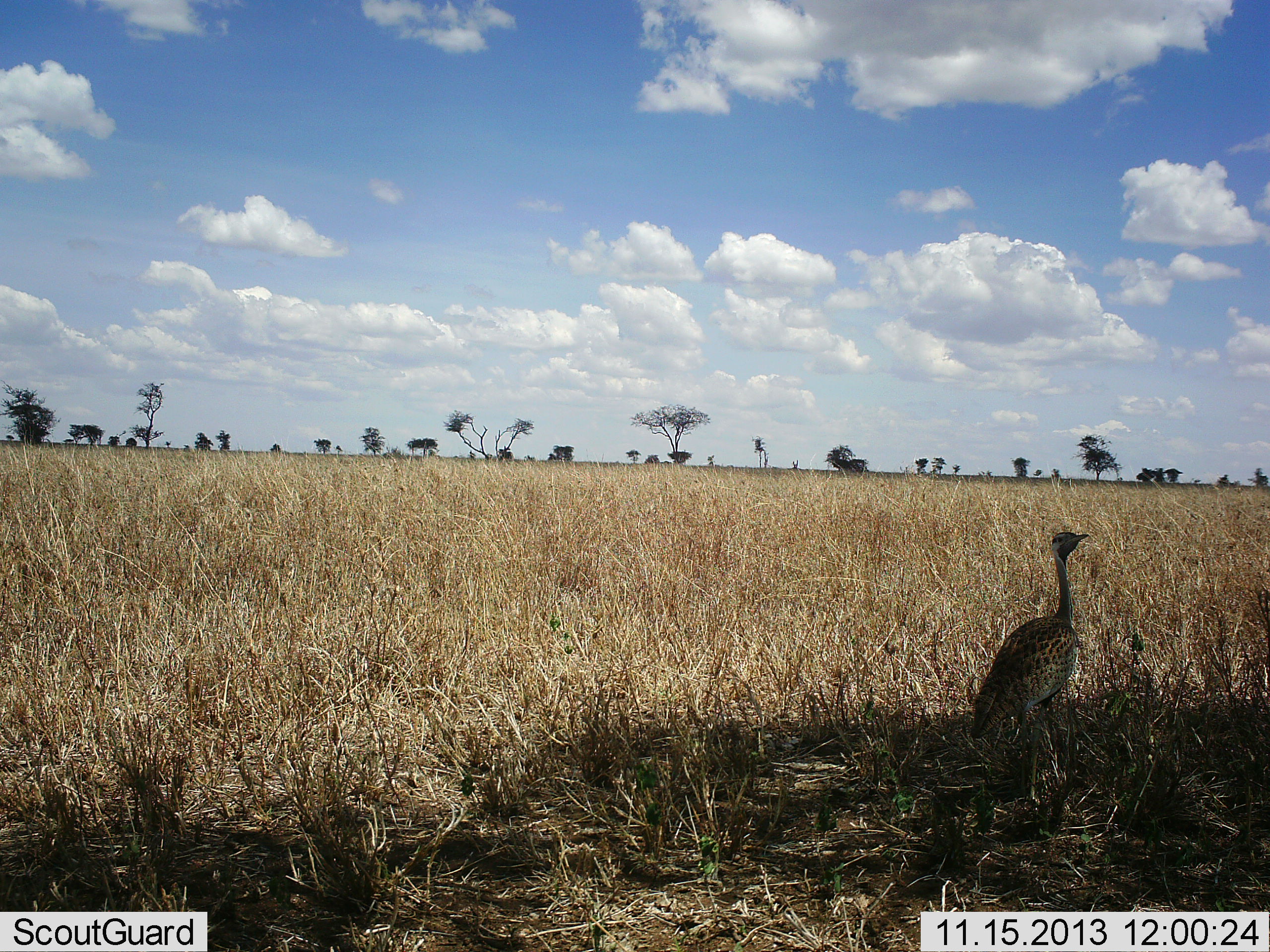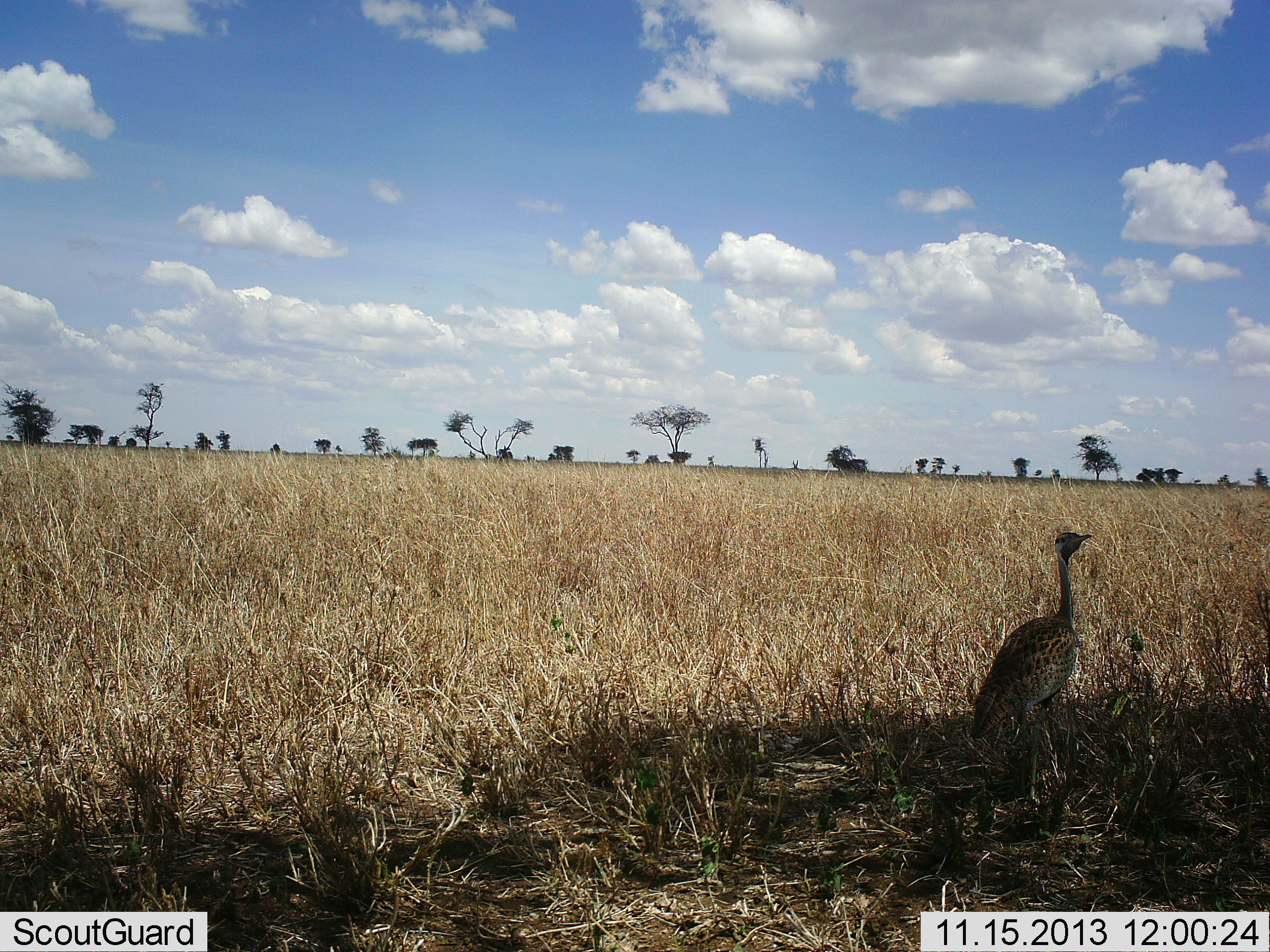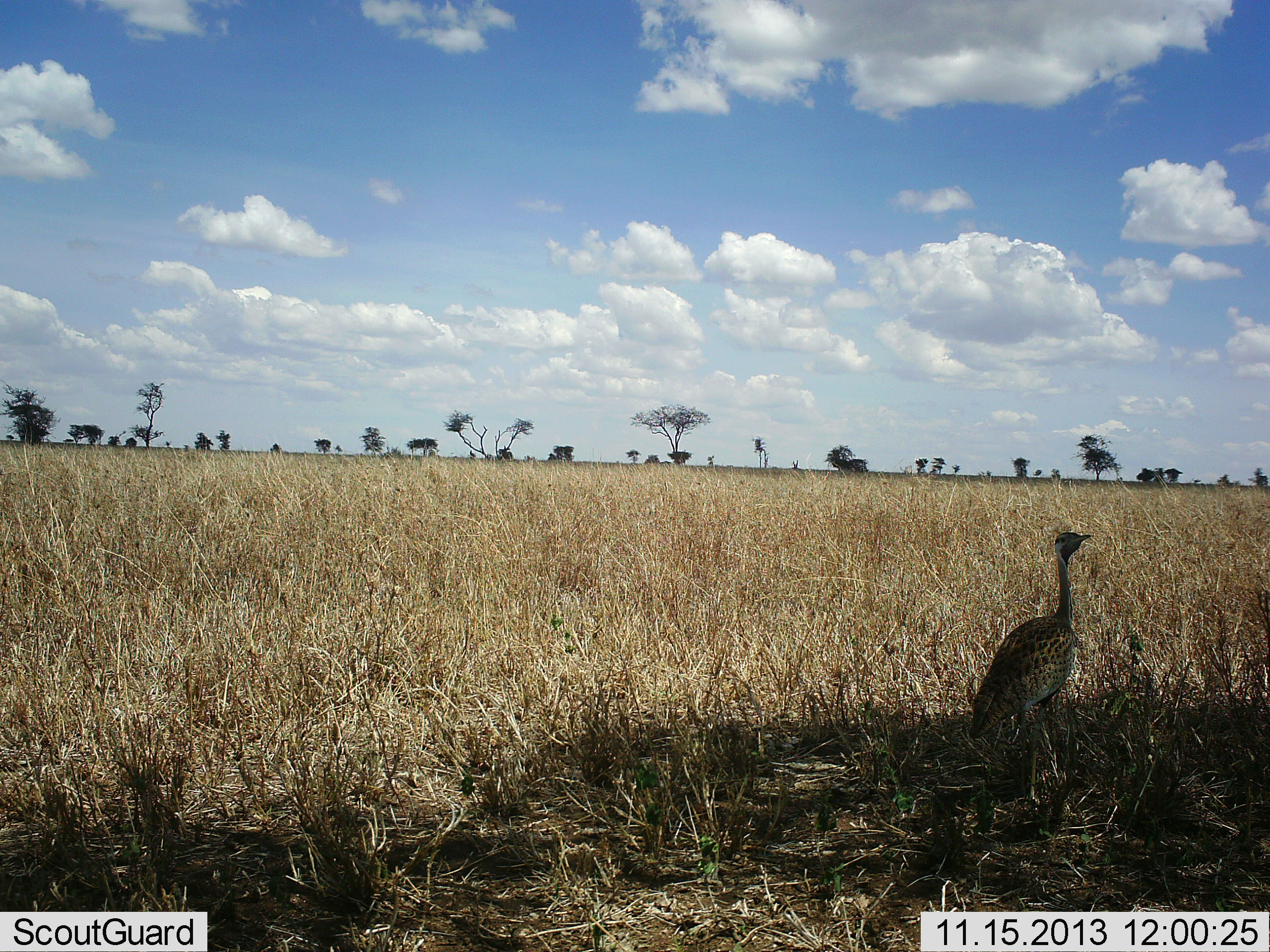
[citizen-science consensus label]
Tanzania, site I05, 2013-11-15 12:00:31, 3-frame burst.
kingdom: Animalia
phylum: Chordata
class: Aves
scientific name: Aves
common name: bird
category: otherbird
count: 1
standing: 100%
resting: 0%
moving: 0%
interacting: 0%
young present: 0%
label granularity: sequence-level